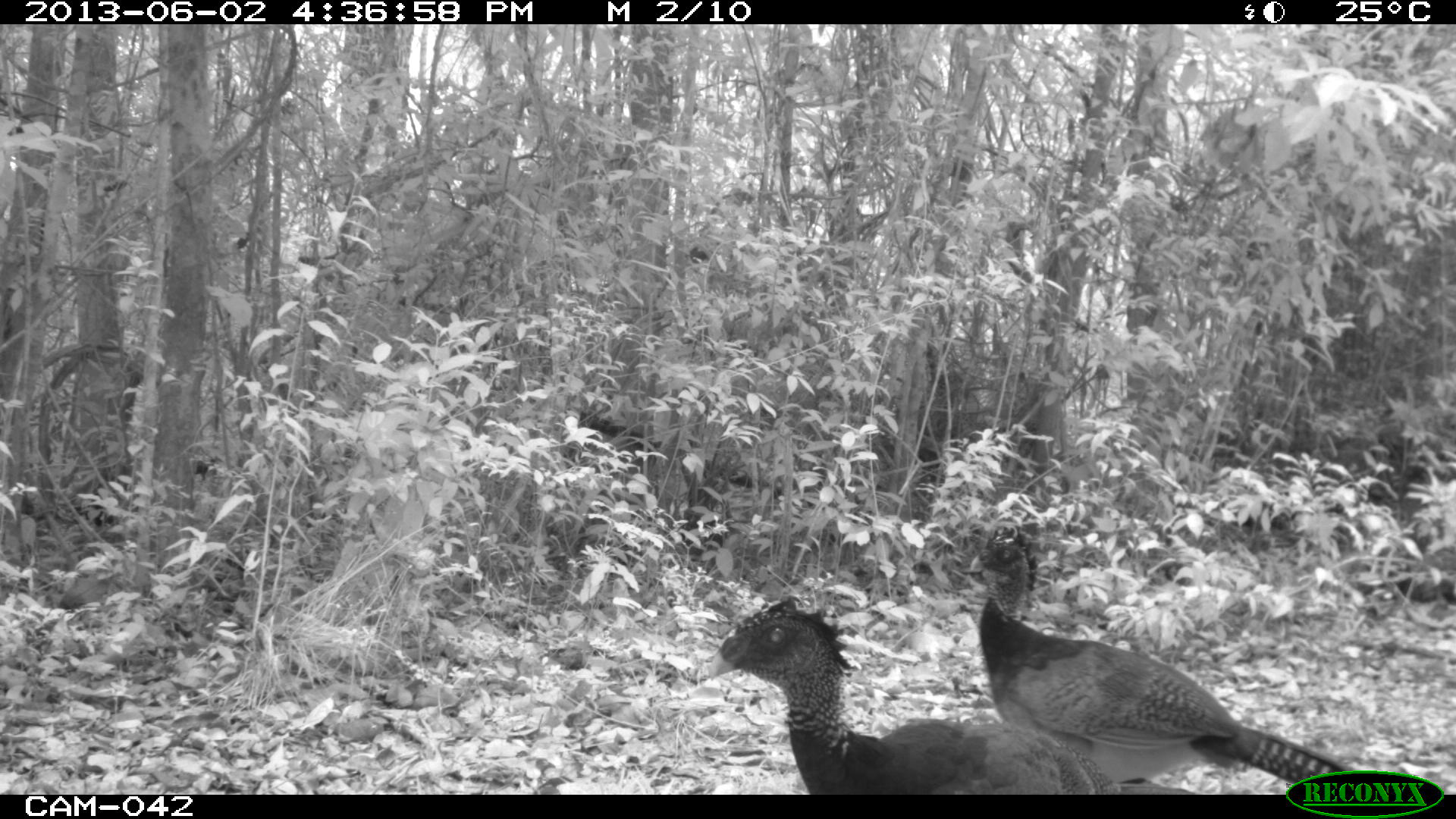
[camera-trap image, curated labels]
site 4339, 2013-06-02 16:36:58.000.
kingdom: Animalia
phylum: Chordata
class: Aves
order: Galliformes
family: Cracidae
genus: Crax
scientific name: Crax rubra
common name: great curassow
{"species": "Crax rubra (great curassow)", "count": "3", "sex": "female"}